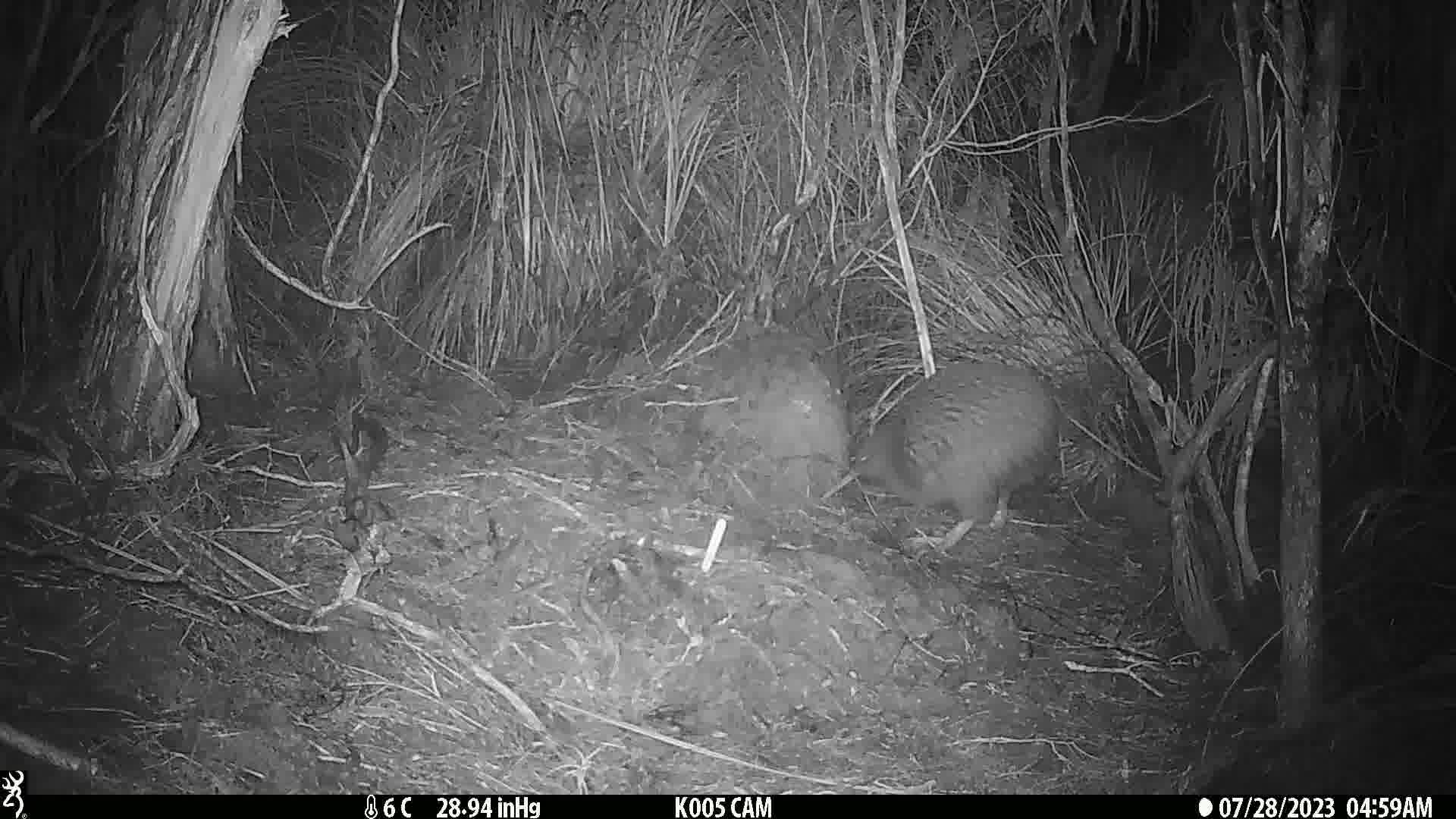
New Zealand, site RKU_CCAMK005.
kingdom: Animalia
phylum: Chordata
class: Aves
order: Apterygiformes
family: Apterygidae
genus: Apteryx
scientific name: Apteryx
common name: kiwi